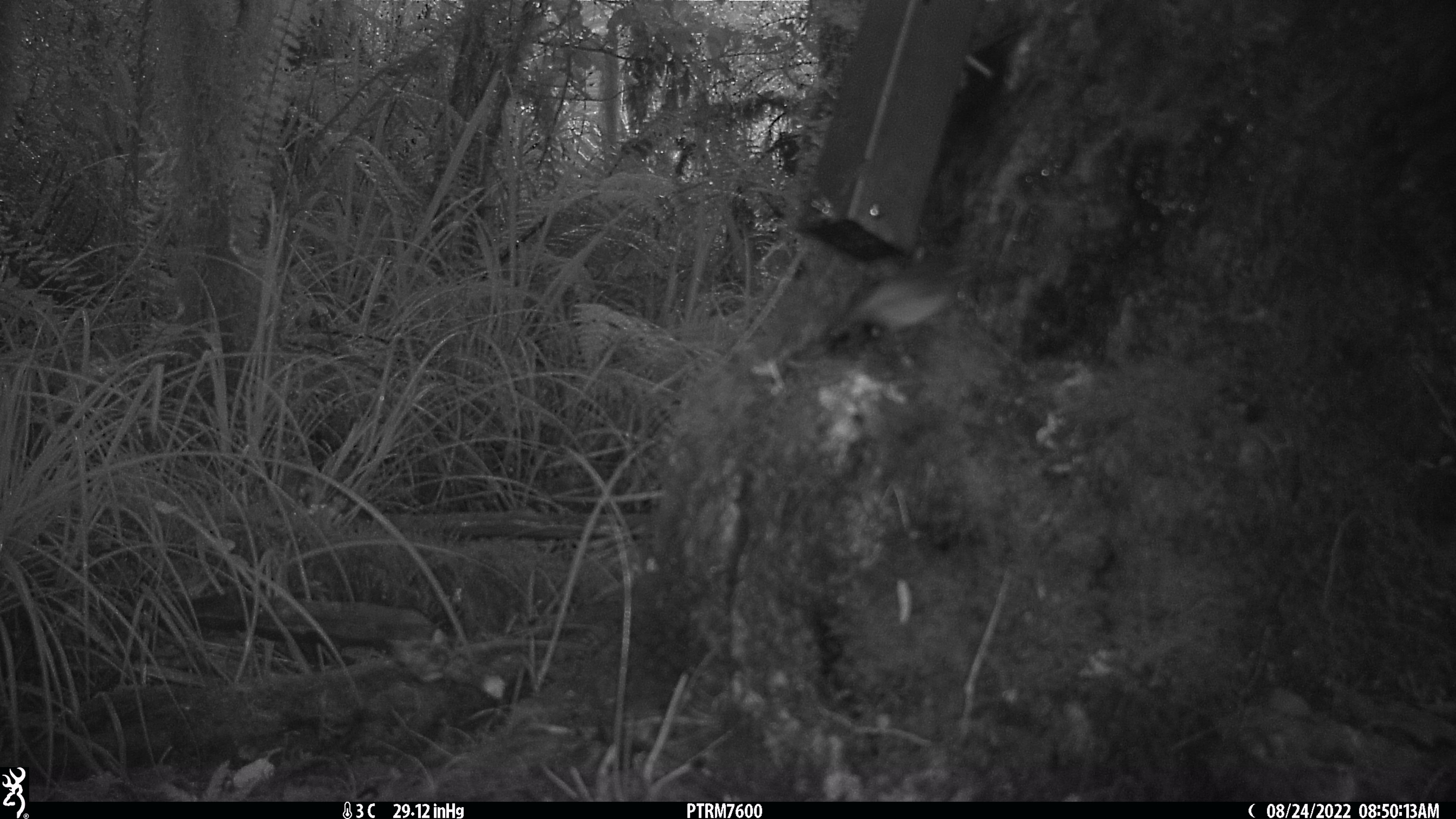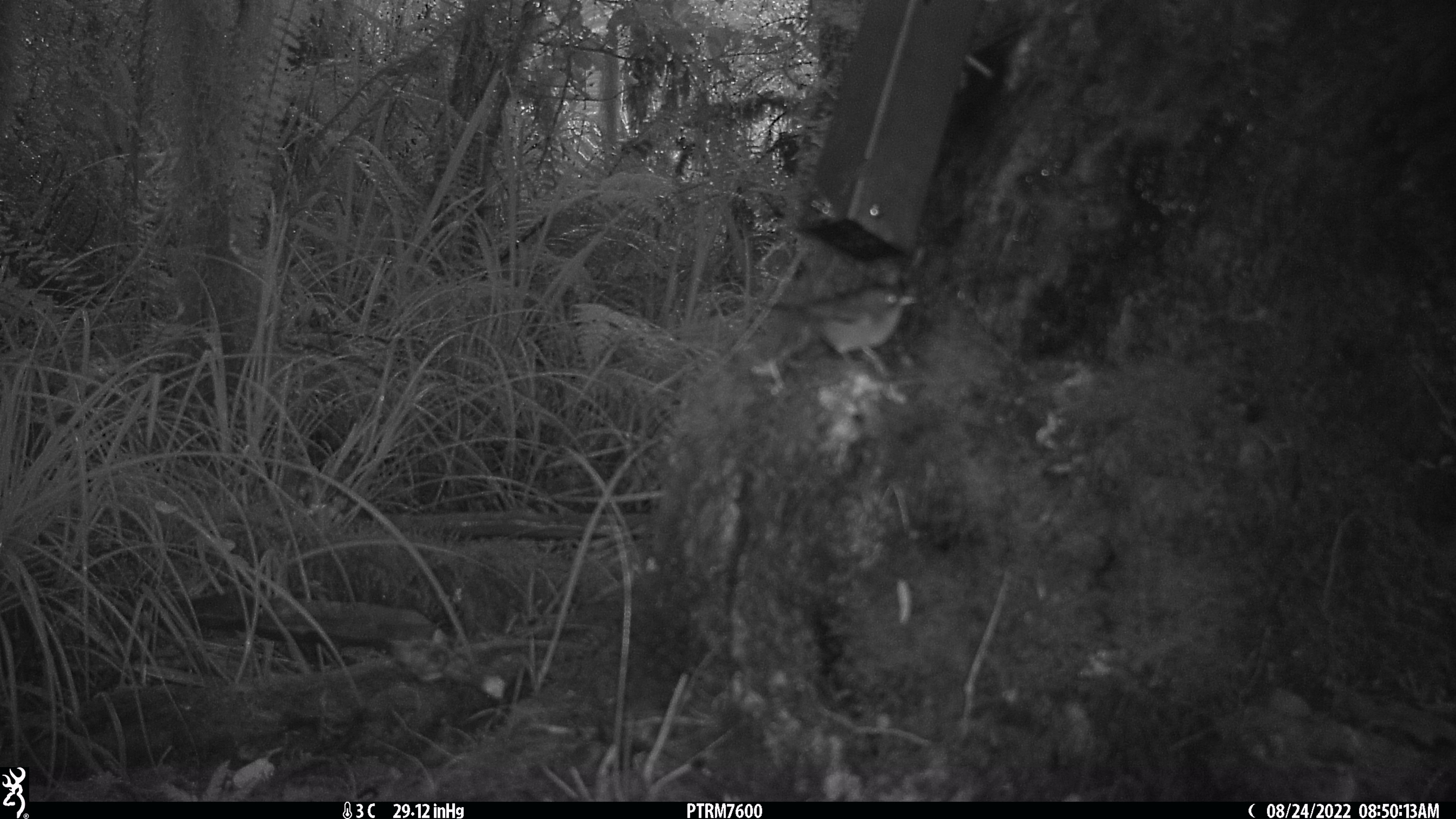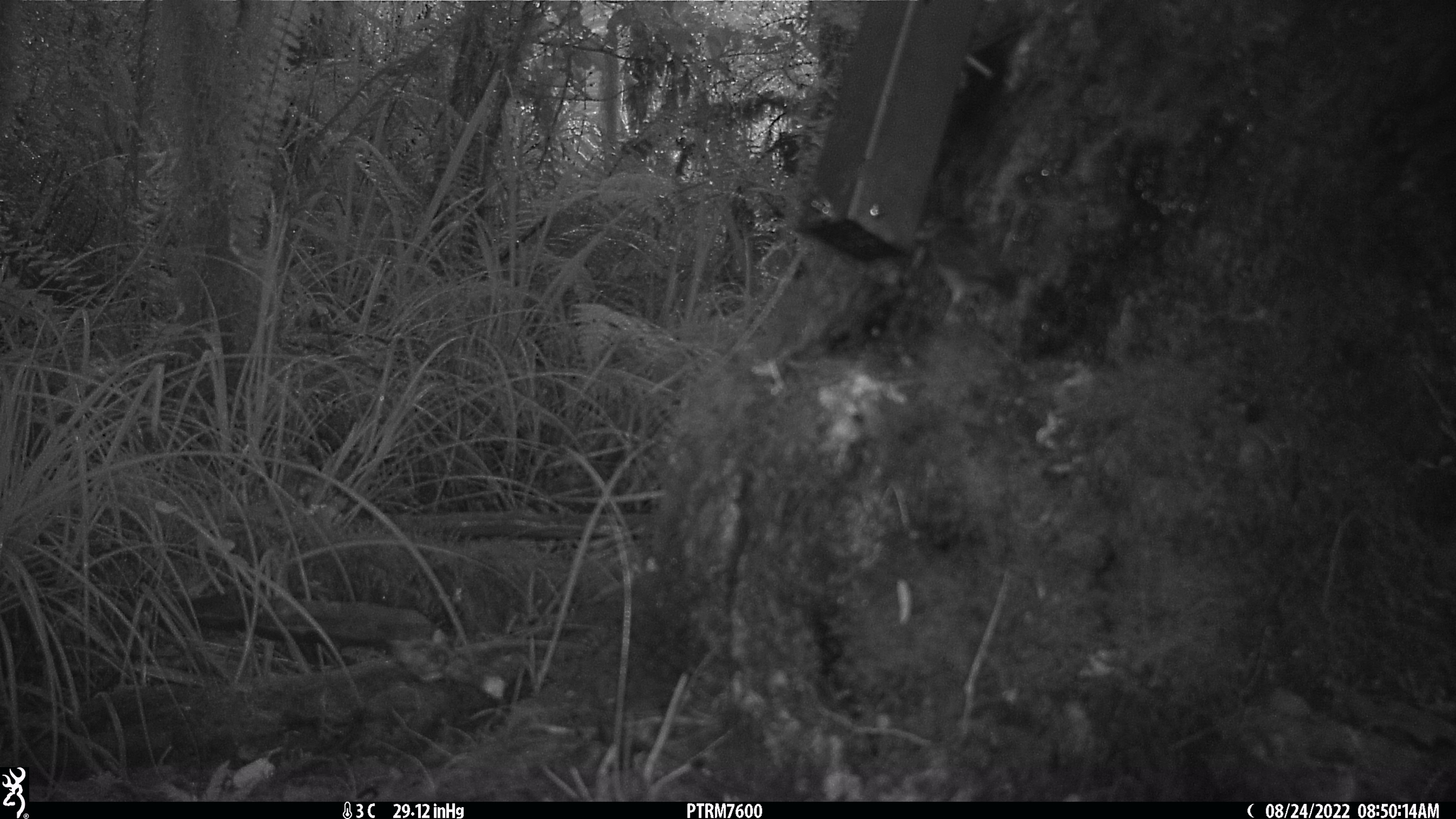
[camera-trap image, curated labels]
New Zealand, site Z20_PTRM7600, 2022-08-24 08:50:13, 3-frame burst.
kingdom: Animalia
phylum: Chordata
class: Aves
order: Passeriformes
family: Zosteropidae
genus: Zosterops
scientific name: Zosterops lateralis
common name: silvereye